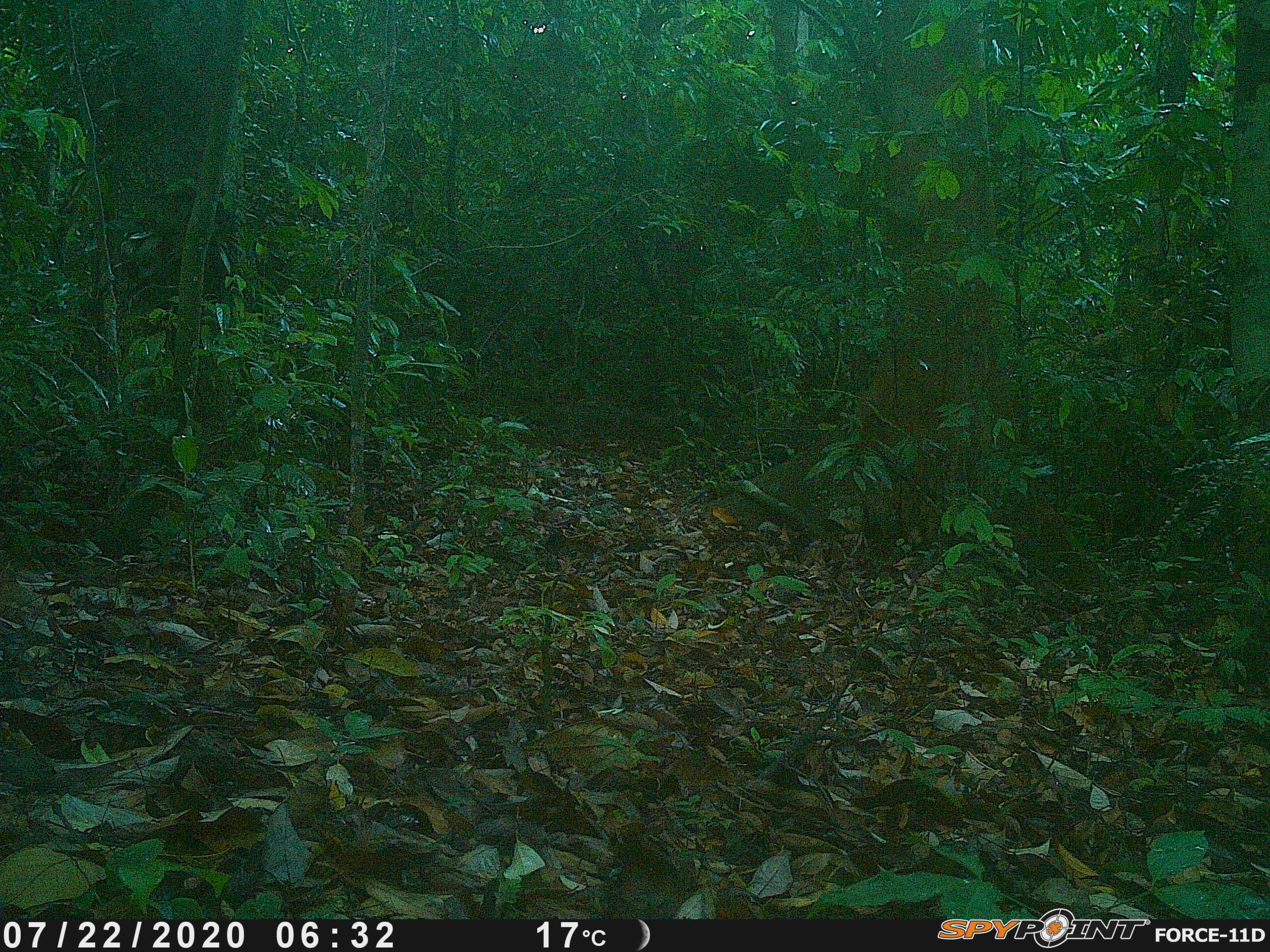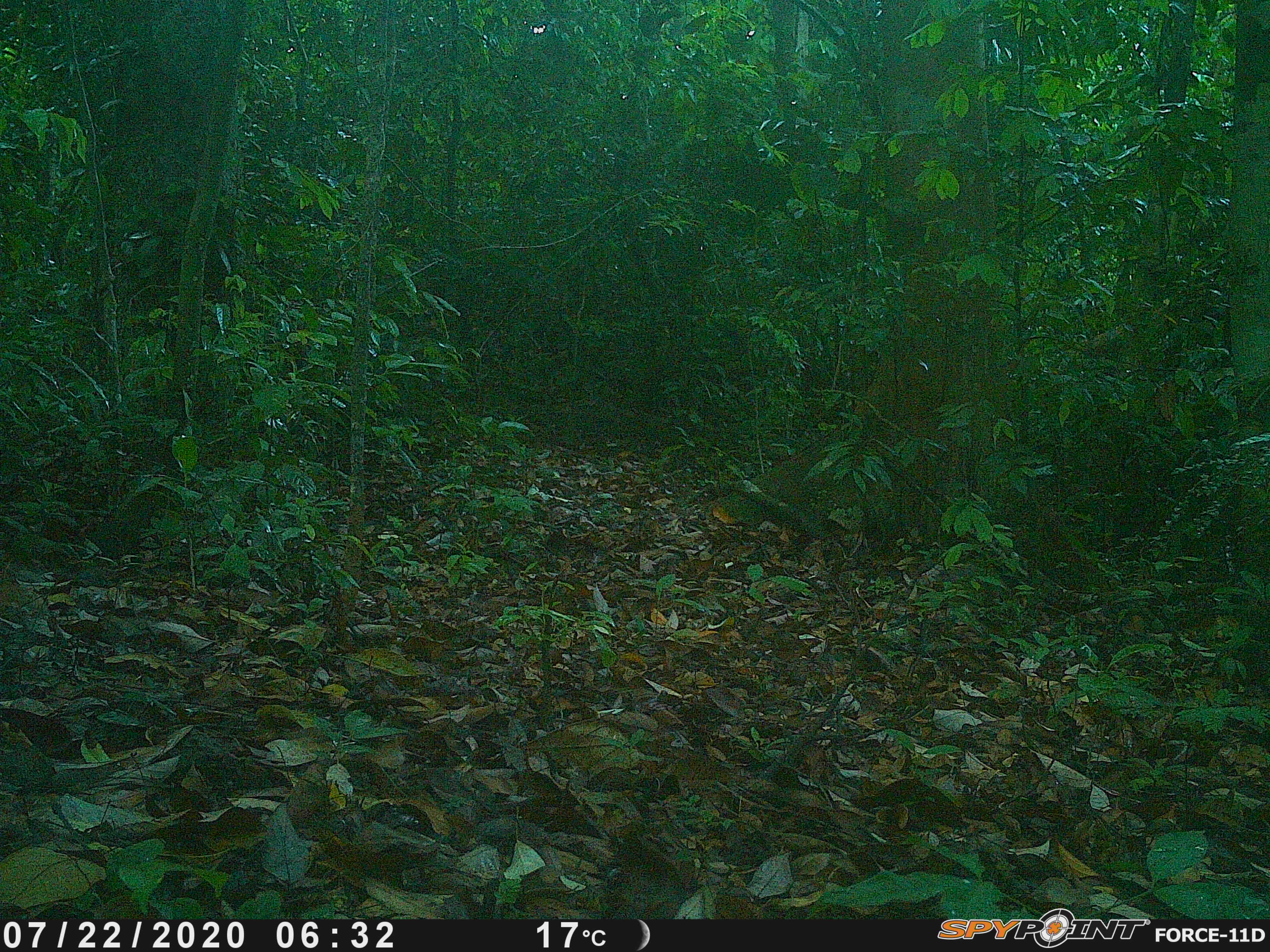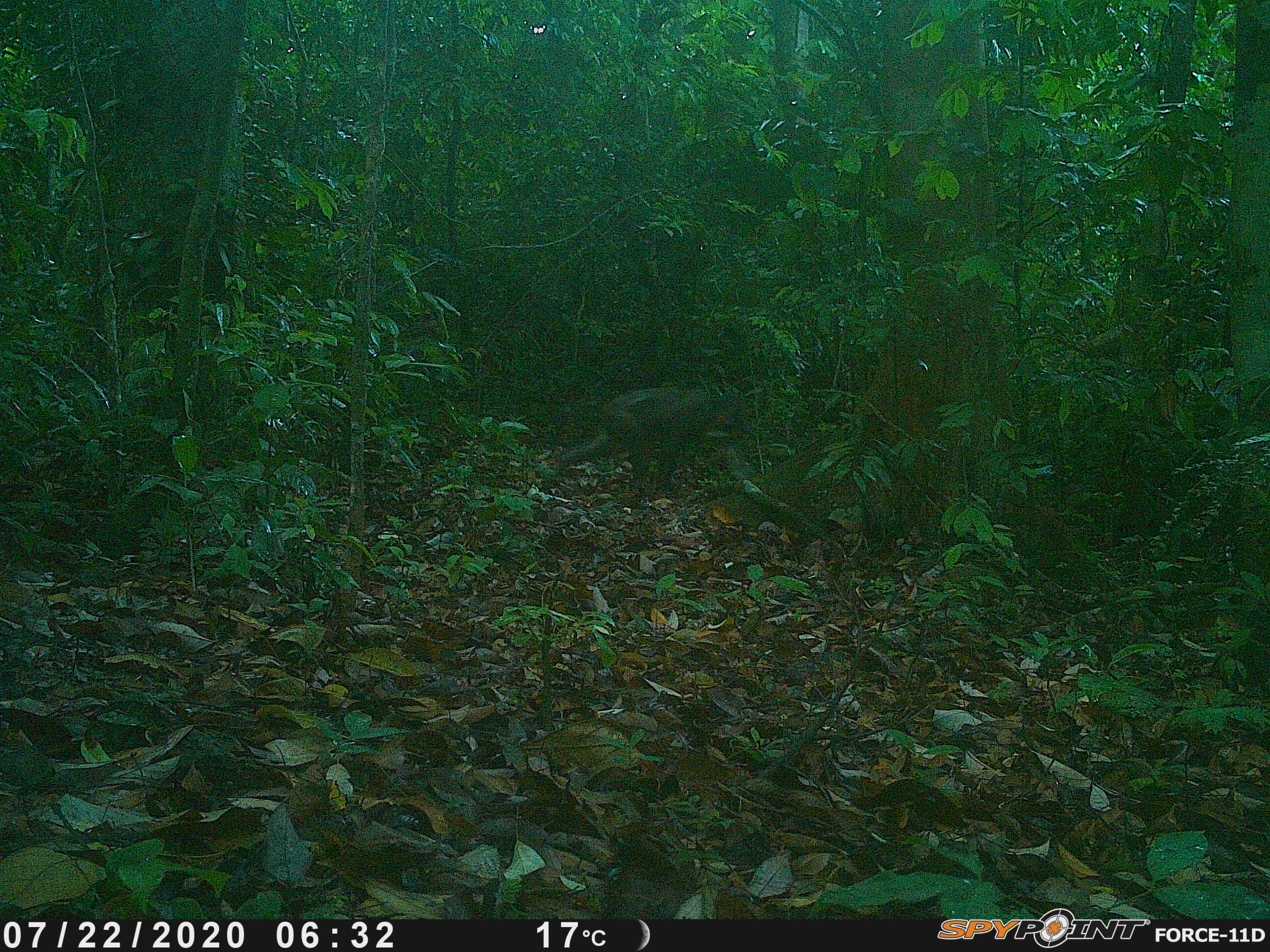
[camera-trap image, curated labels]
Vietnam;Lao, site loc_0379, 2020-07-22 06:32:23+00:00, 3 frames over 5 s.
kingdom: Animalia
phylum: Chordata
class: Mammalia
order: Primates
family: Cercopithecidae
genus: Macaca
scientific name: Macaca arctoides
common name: stump-tailed macaque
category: stump tailed macaque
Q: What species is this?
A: Stump tailed macaque (stump-tailed macaque) (Macaca arctoides).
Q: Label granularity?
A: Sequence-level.